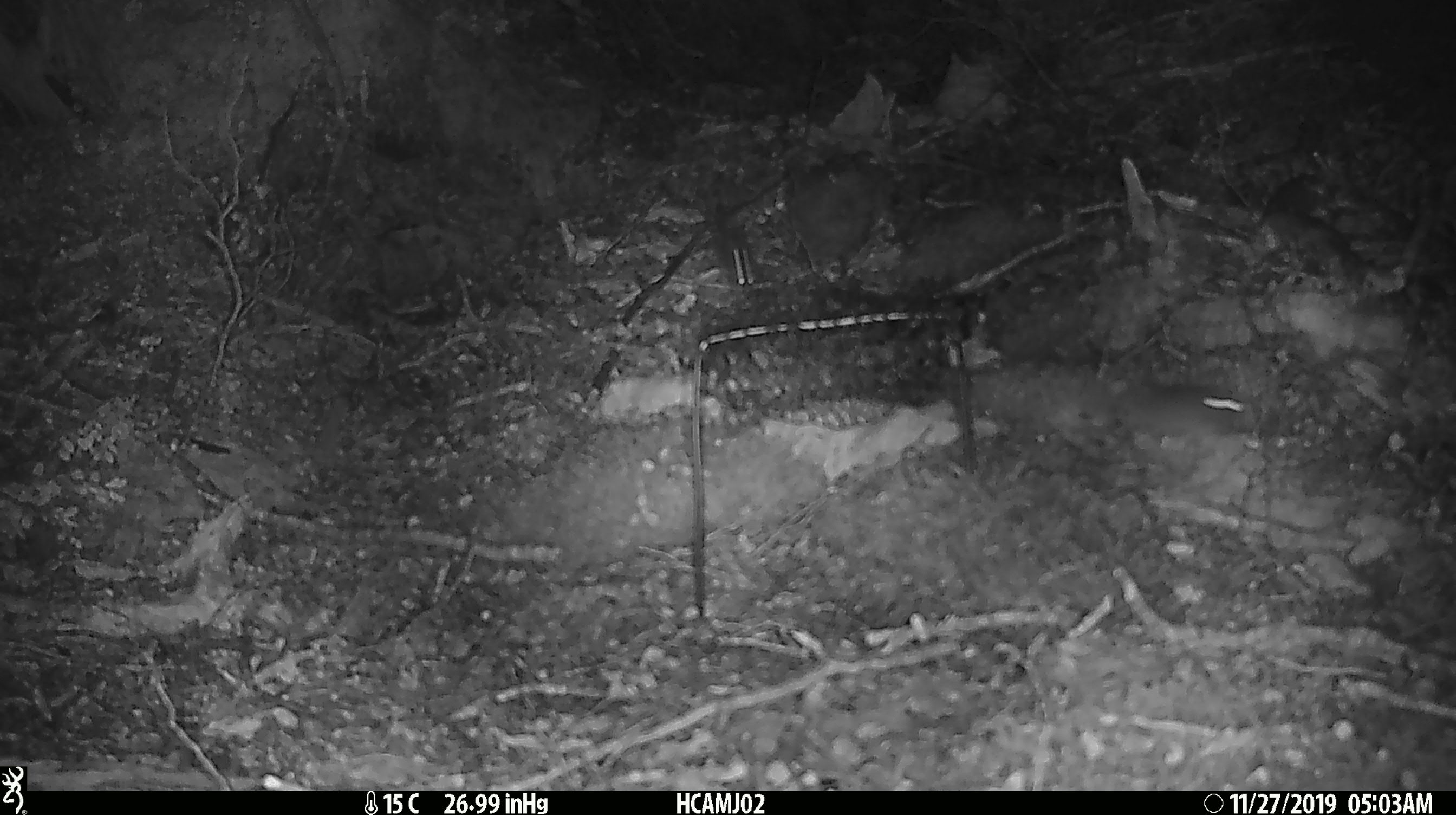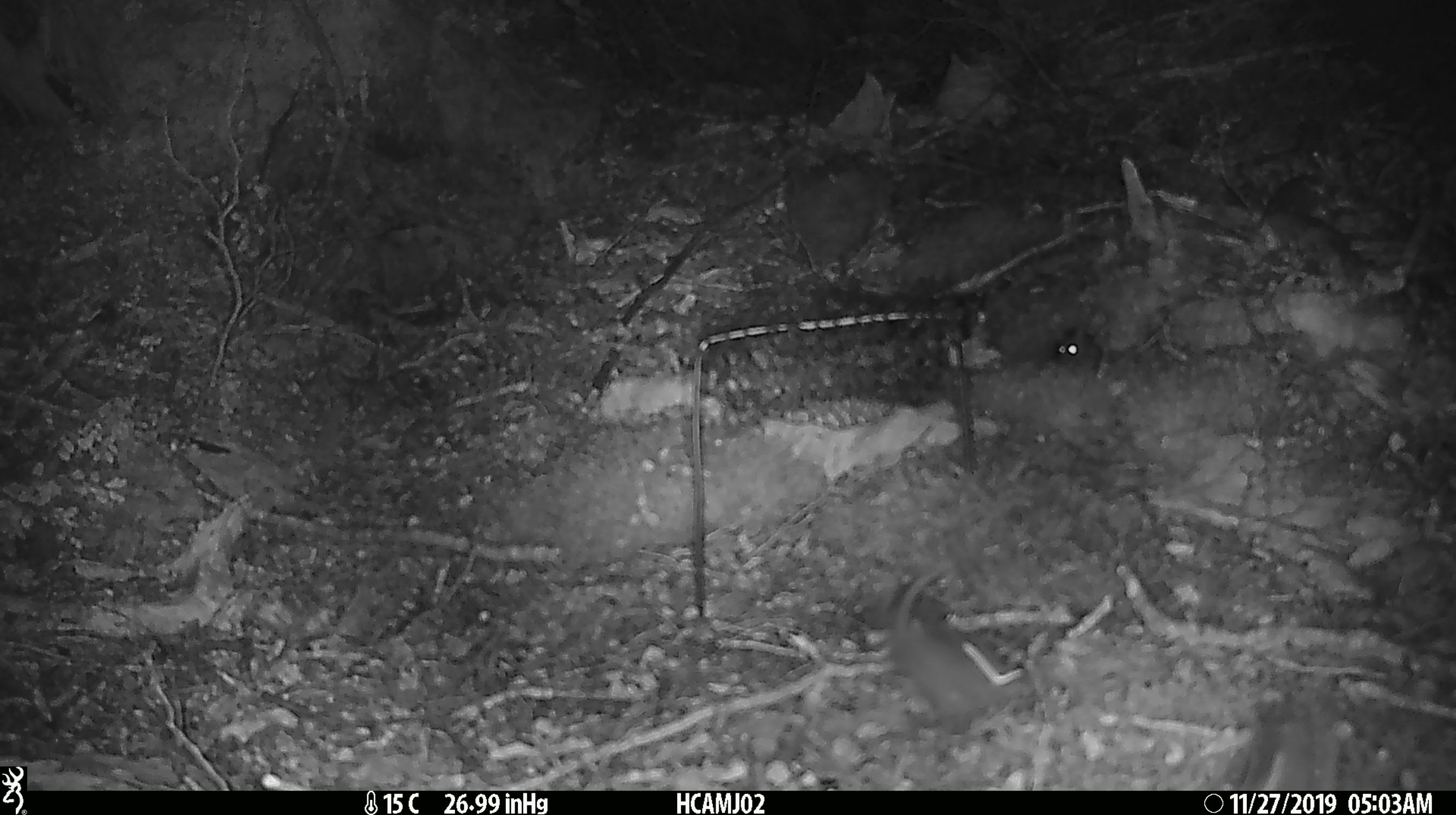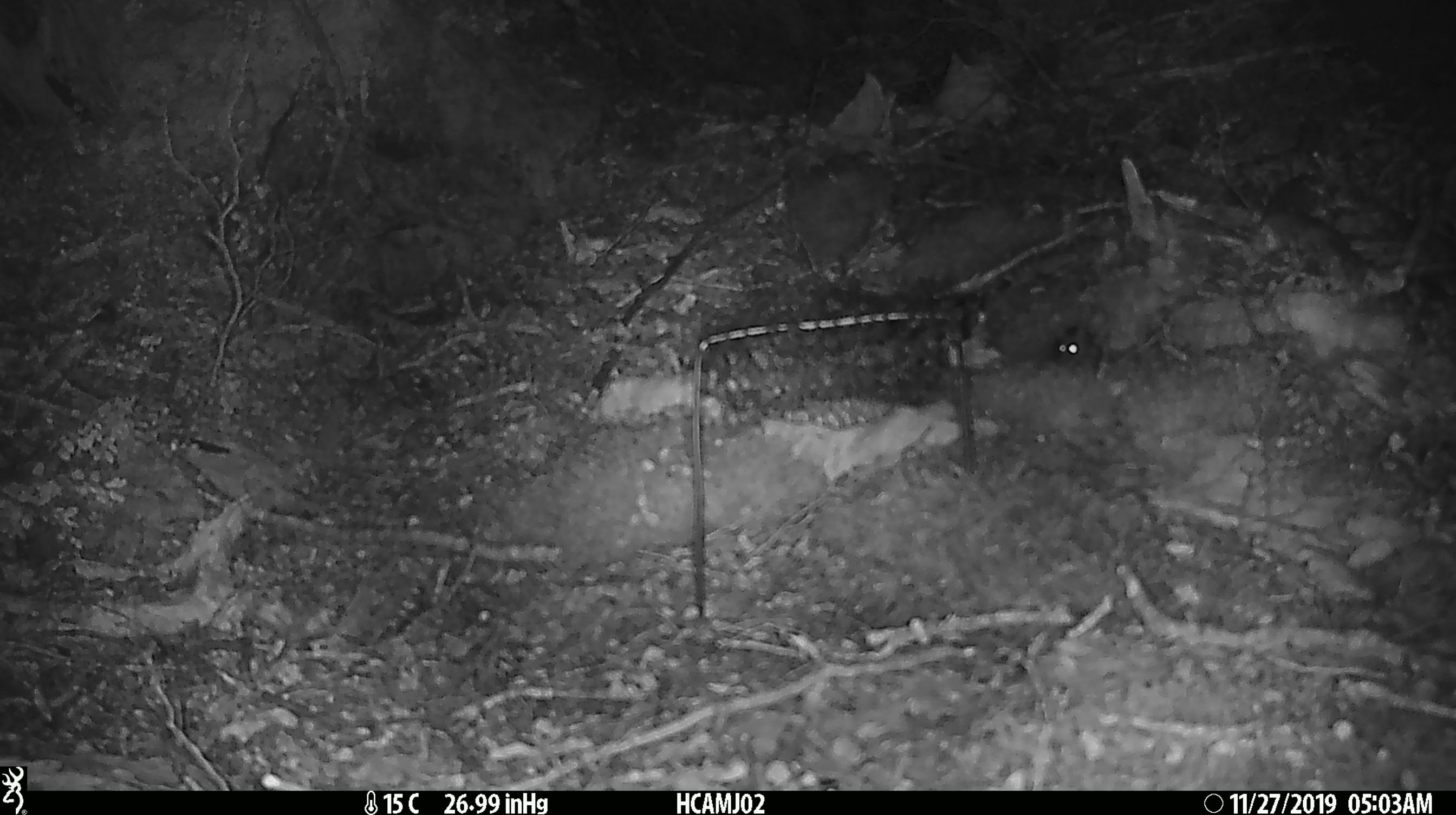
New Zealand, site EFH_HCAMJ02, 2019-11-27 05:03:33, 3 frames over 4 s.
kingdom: Animalia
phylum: Chordata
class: Mammalia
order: Rodentia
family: Muridae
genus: Mus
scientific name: Mus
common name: mouse